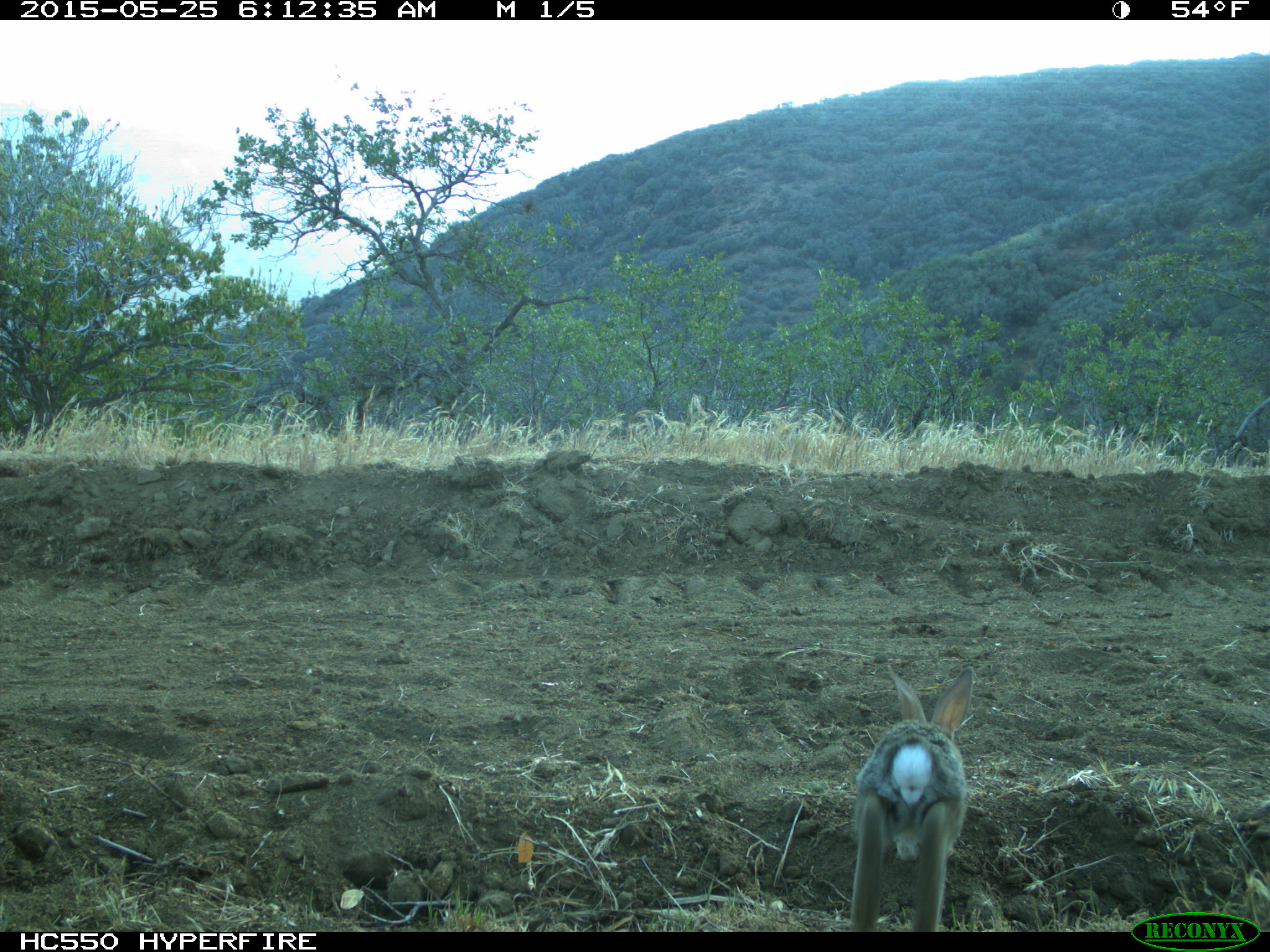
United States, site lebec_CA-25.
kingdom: Animalia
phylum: Chordata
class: Mammalia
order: Lagomorpha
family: Leporidae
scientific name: Leporidae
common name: rabbits and hares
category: unidentified rabbit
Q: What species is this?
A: Unidentified rabbit (rabbits and hares) (Leporidae).